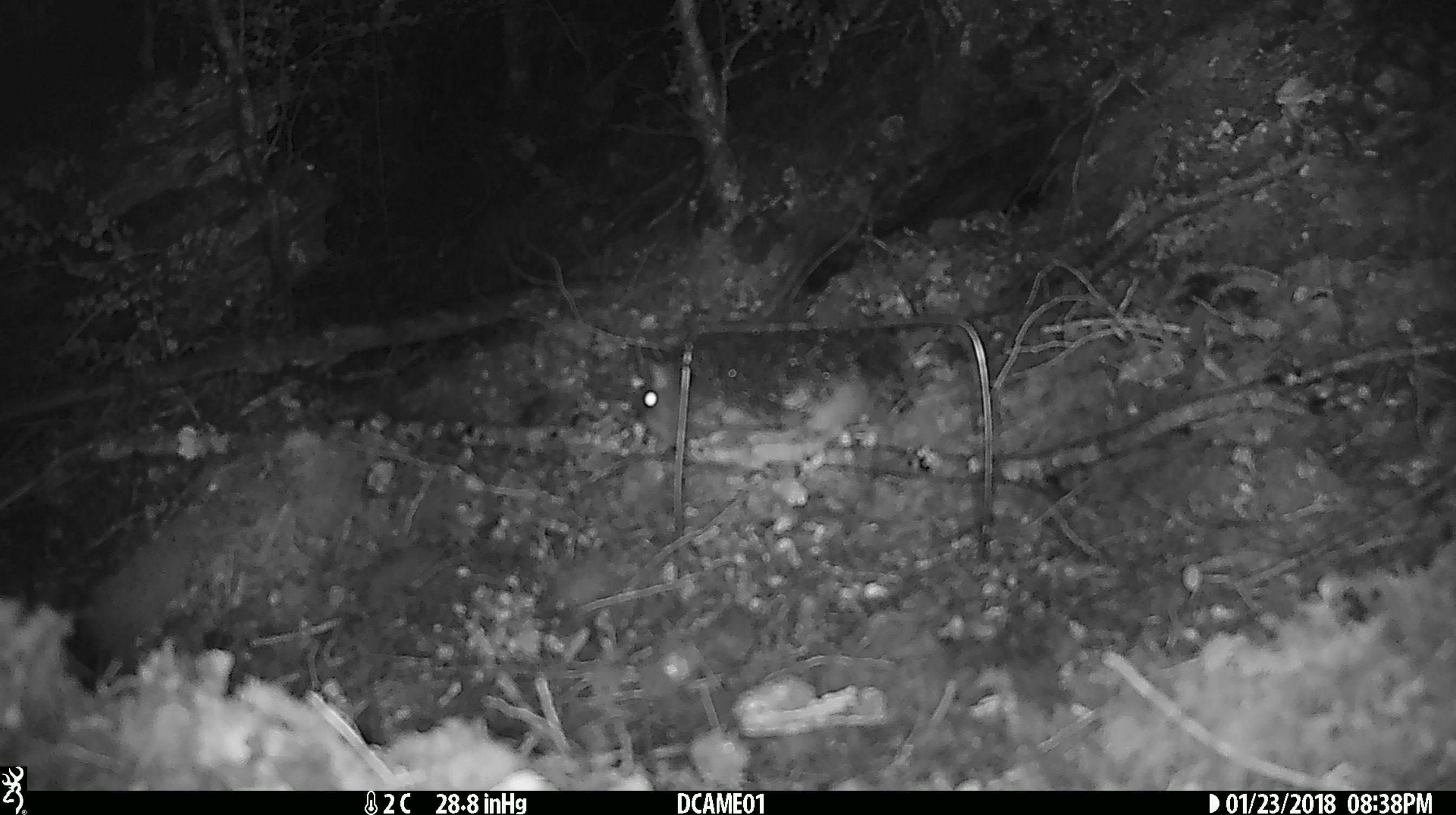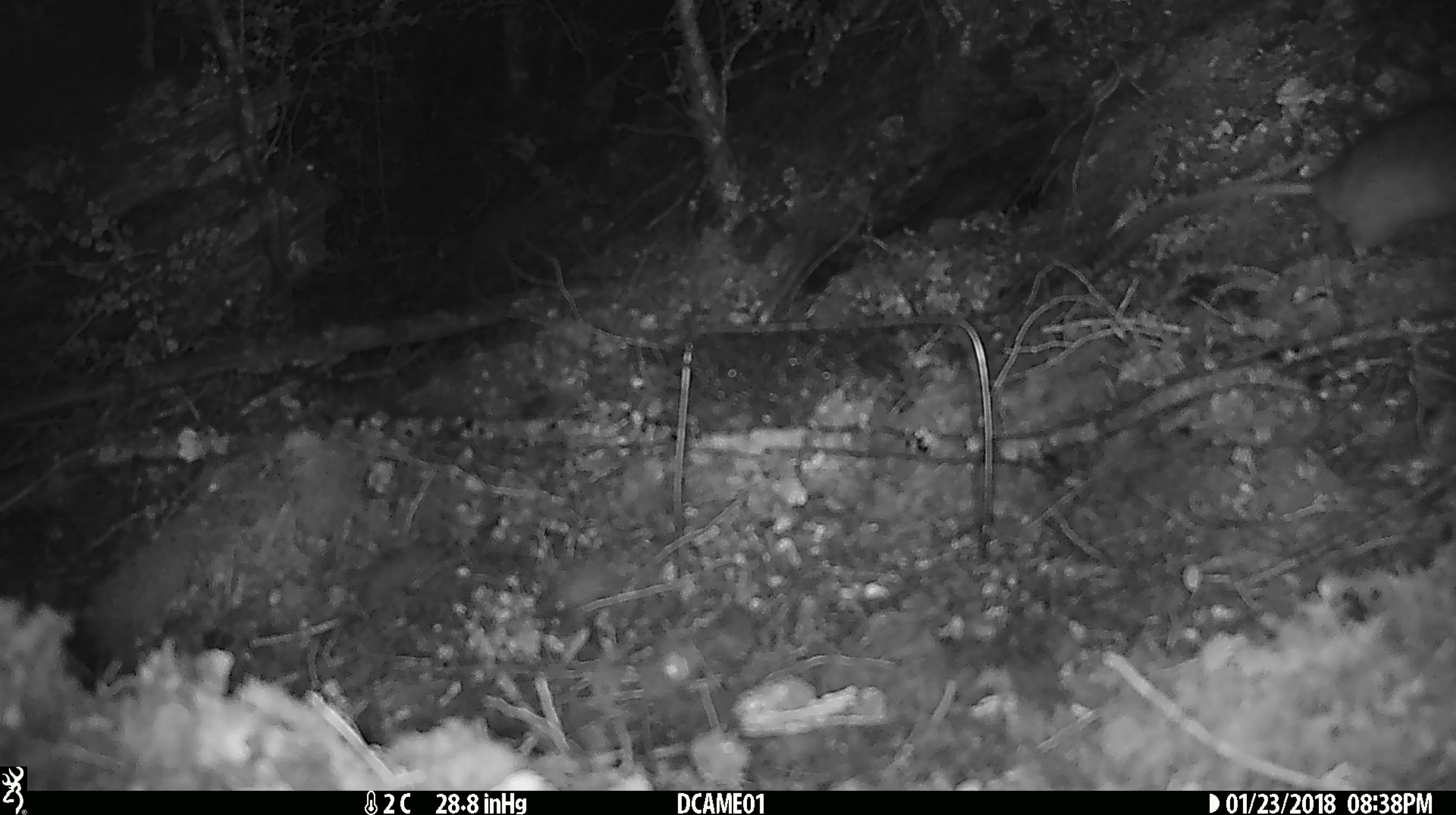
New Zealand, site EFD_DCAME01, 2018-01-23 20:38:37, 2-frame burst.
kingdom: Animalia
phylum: Chordata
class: Mammalia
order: Rodentia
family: Muridae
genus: Rattus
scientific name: Rattus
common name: rat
Rat (Rattus).